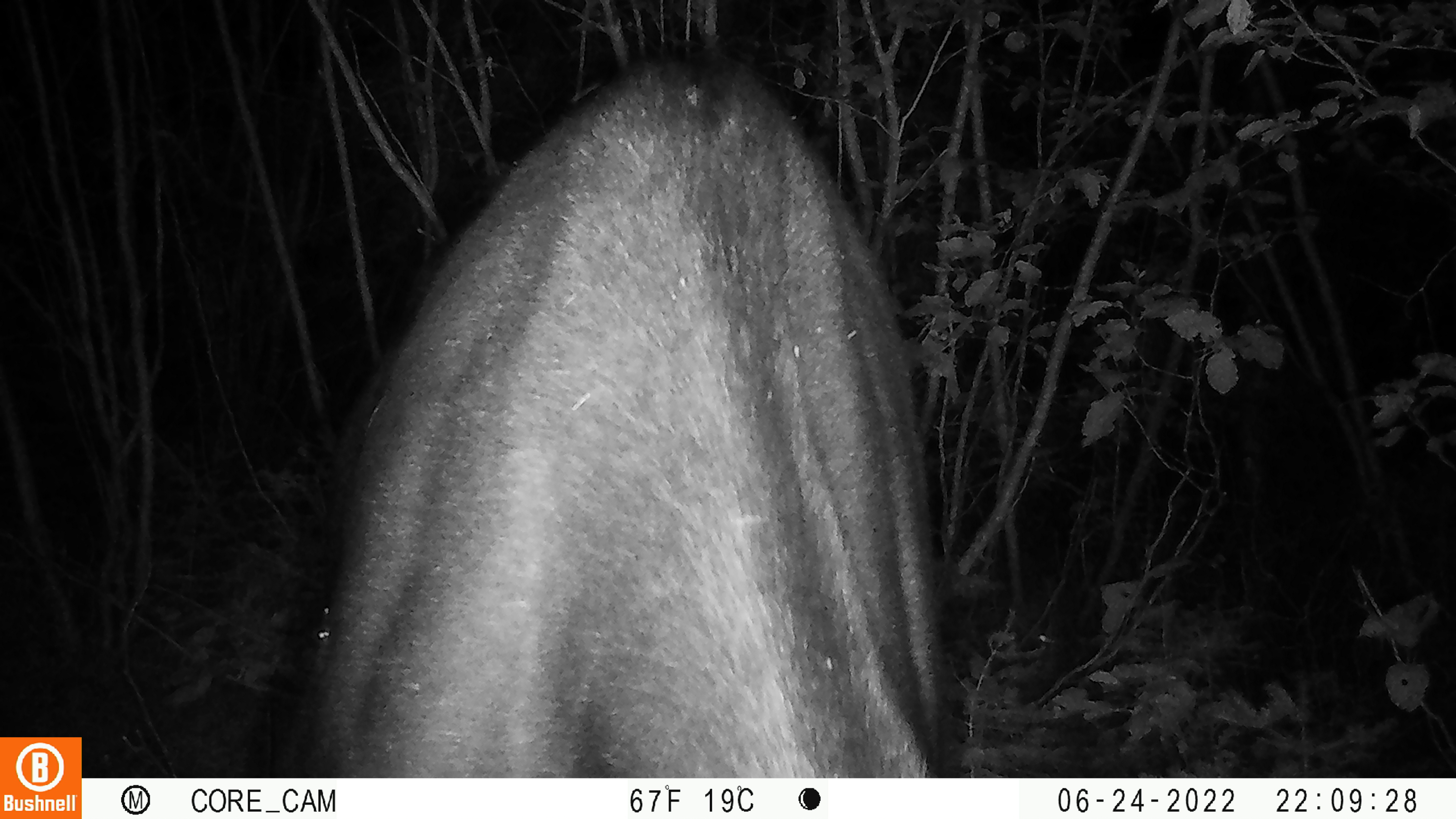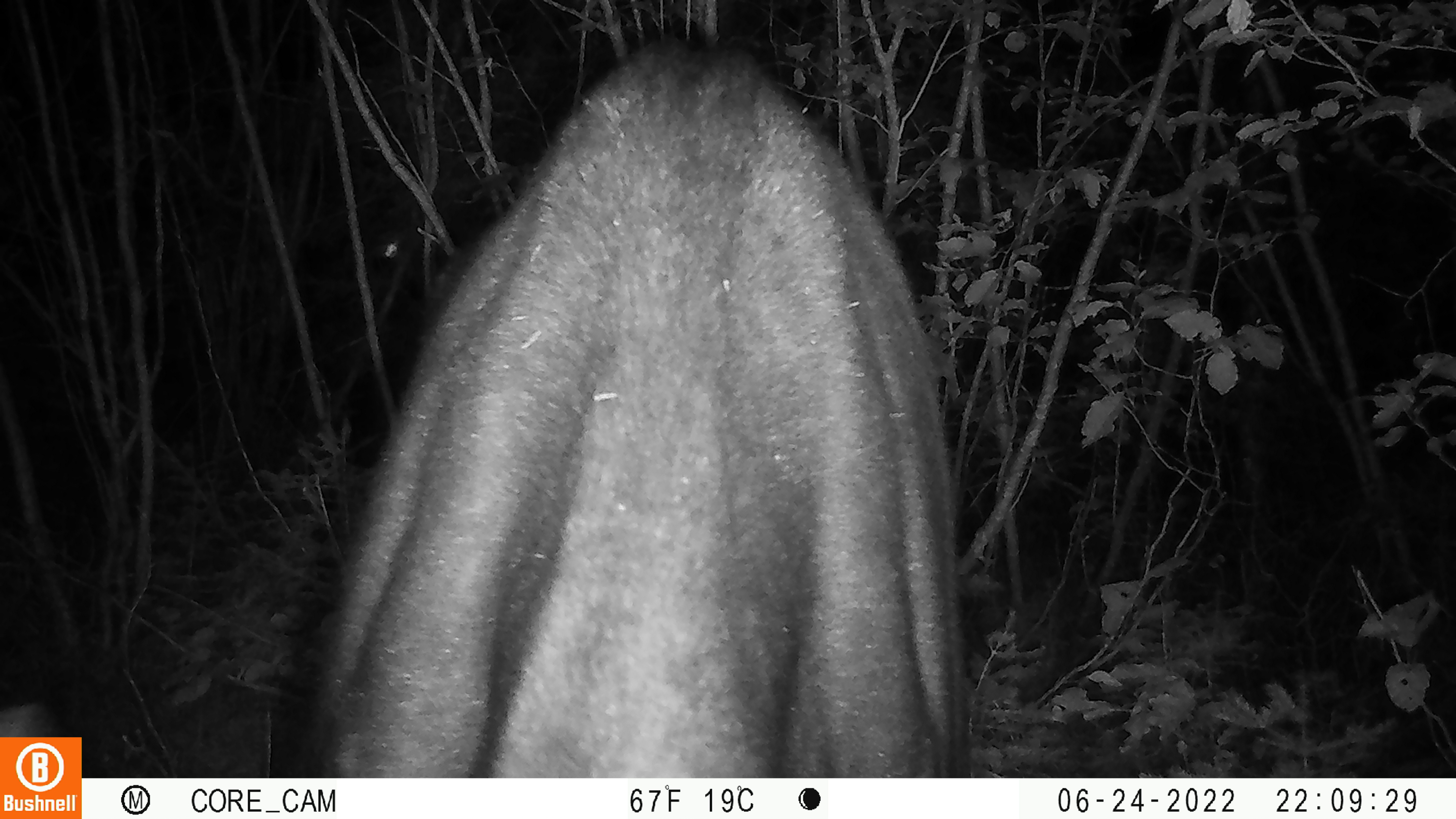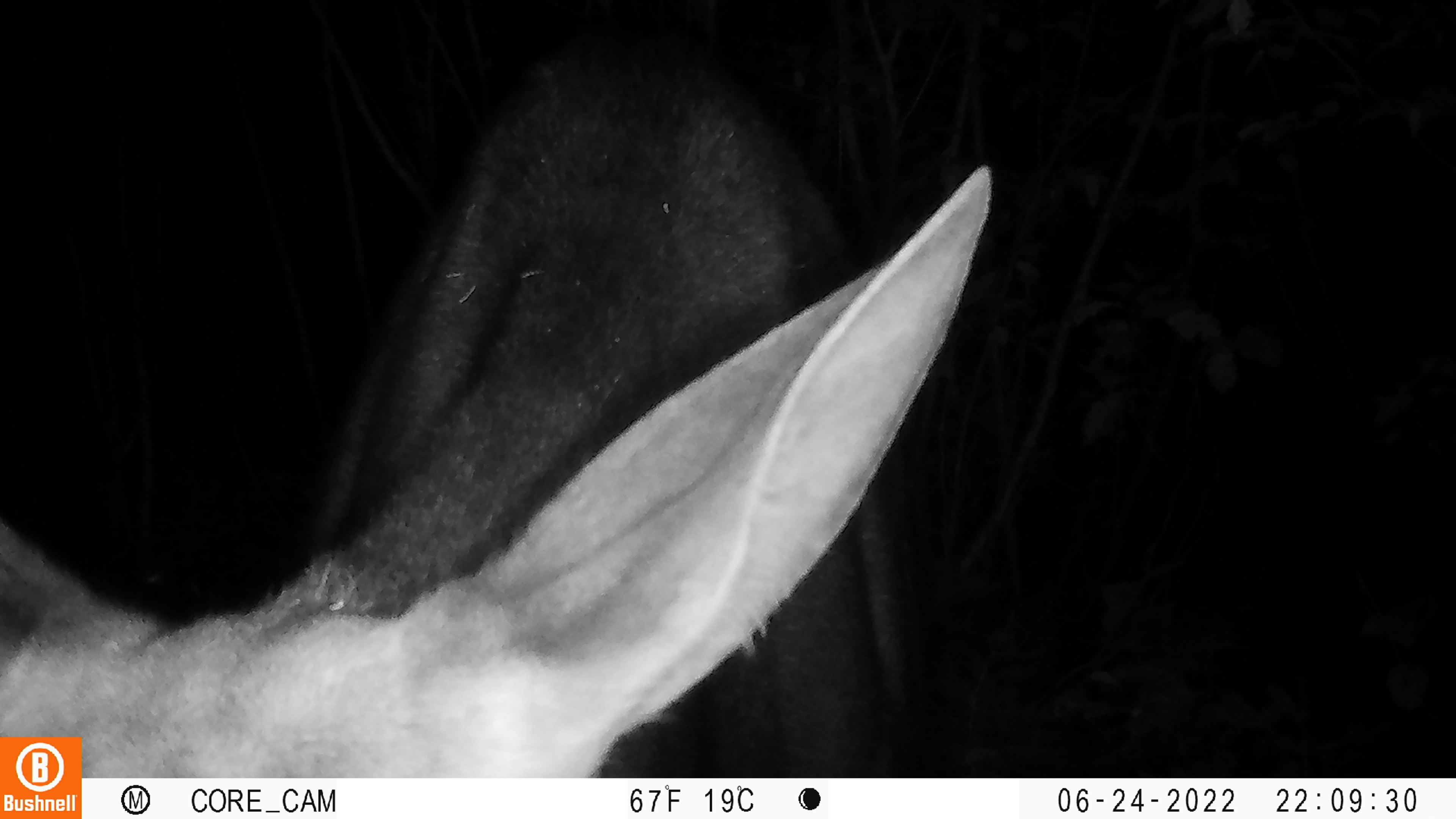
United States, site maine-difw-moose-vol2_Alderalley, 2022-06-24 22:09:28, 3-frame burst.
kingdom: Animalia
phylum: Chordata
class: Mammalia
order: Artiodactyla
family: Cervidae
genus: Alces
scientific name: Alces alces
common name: moose